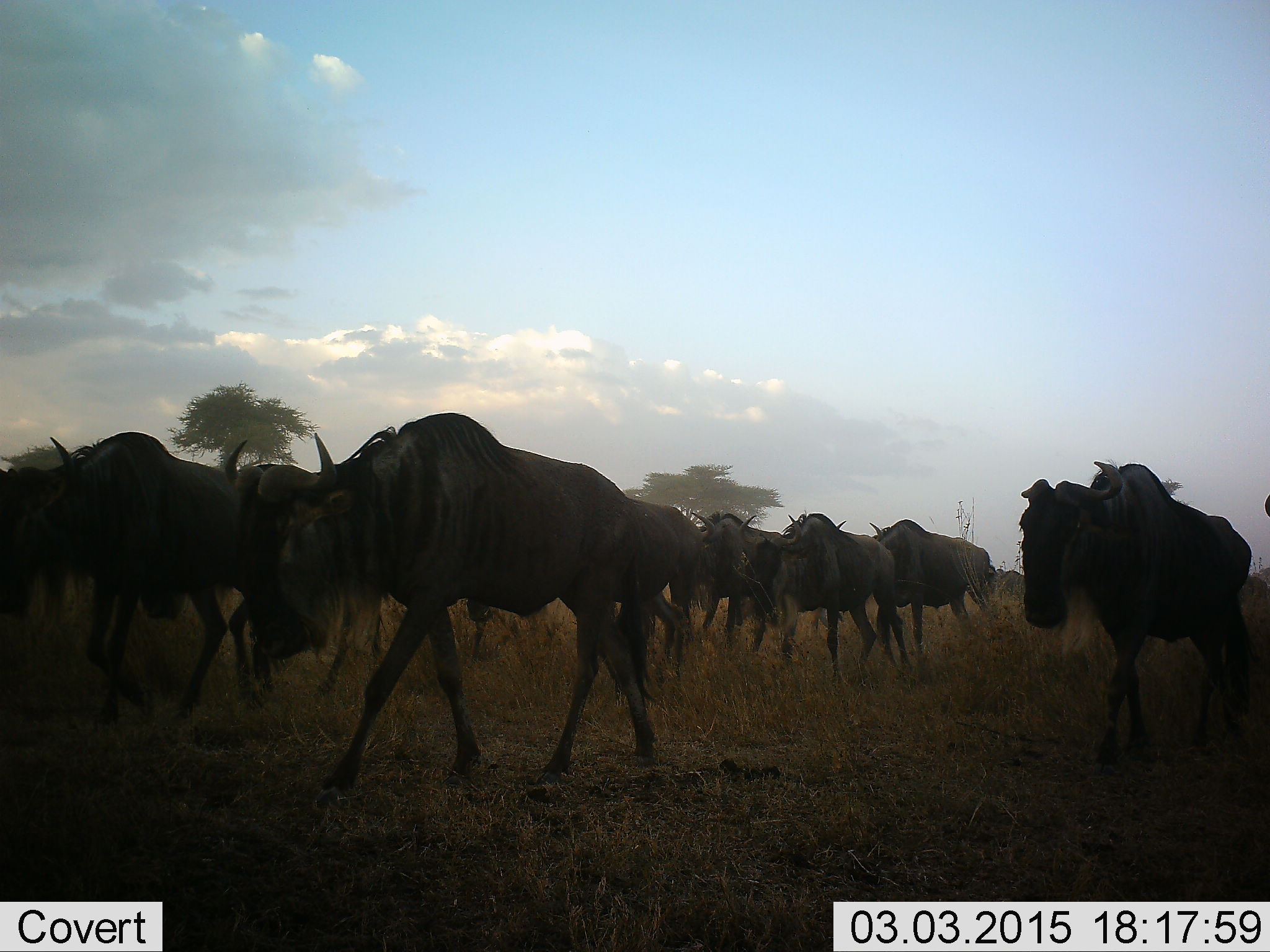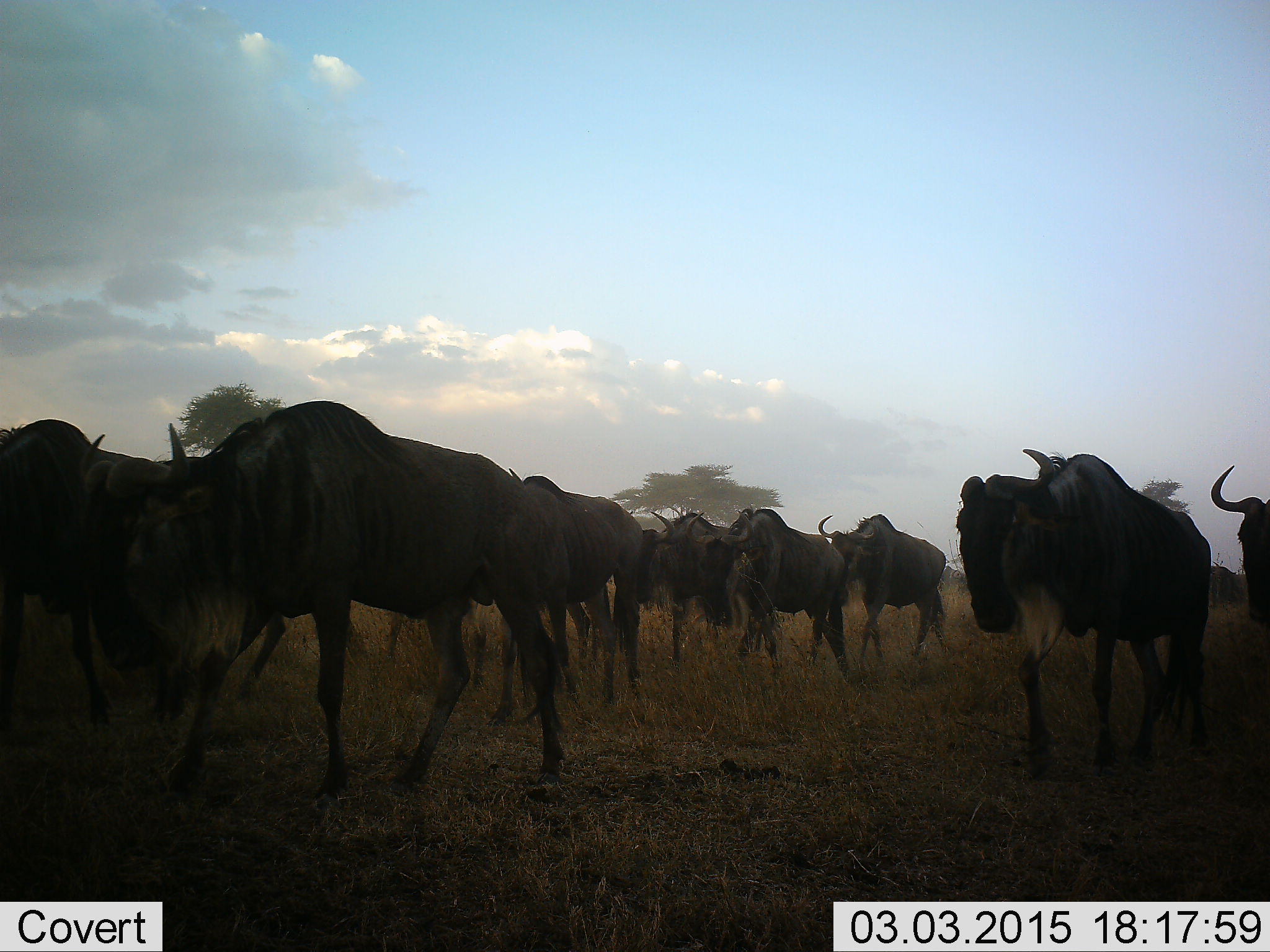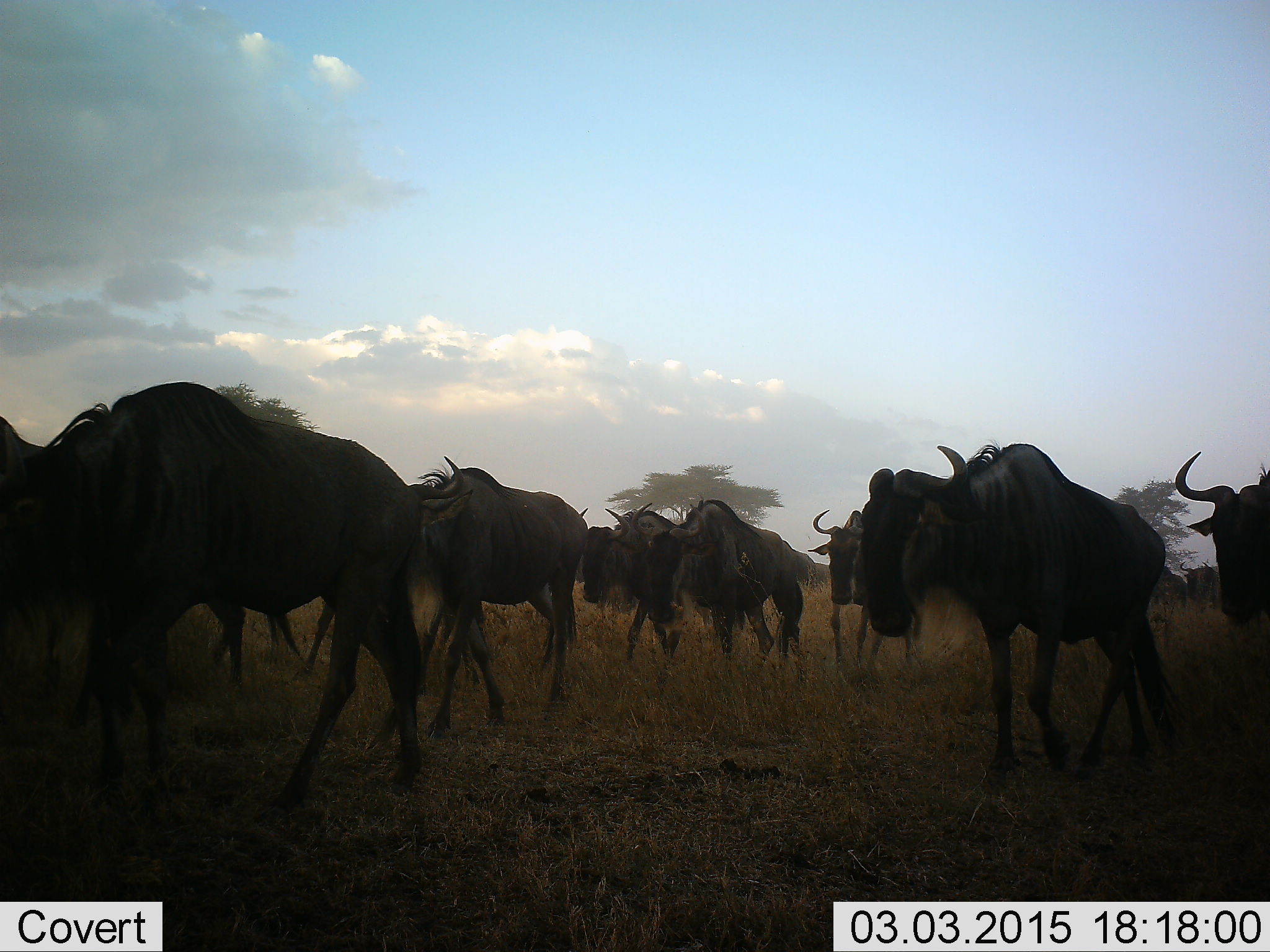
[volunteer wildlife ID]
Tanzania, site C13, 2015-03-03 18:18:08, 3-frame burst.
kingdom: Animalia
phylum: Chordata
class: Mammalia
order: Artiodactyla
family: Bovidae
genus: Connochaetes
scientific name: Connochaetes taurinus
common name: blue wildebeest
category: wildebeest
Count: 11-50.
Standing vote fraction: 20%.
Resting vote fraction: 0%.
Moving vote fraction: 100%.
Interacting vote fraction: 0%.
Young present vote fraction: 0%.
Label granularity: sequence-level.